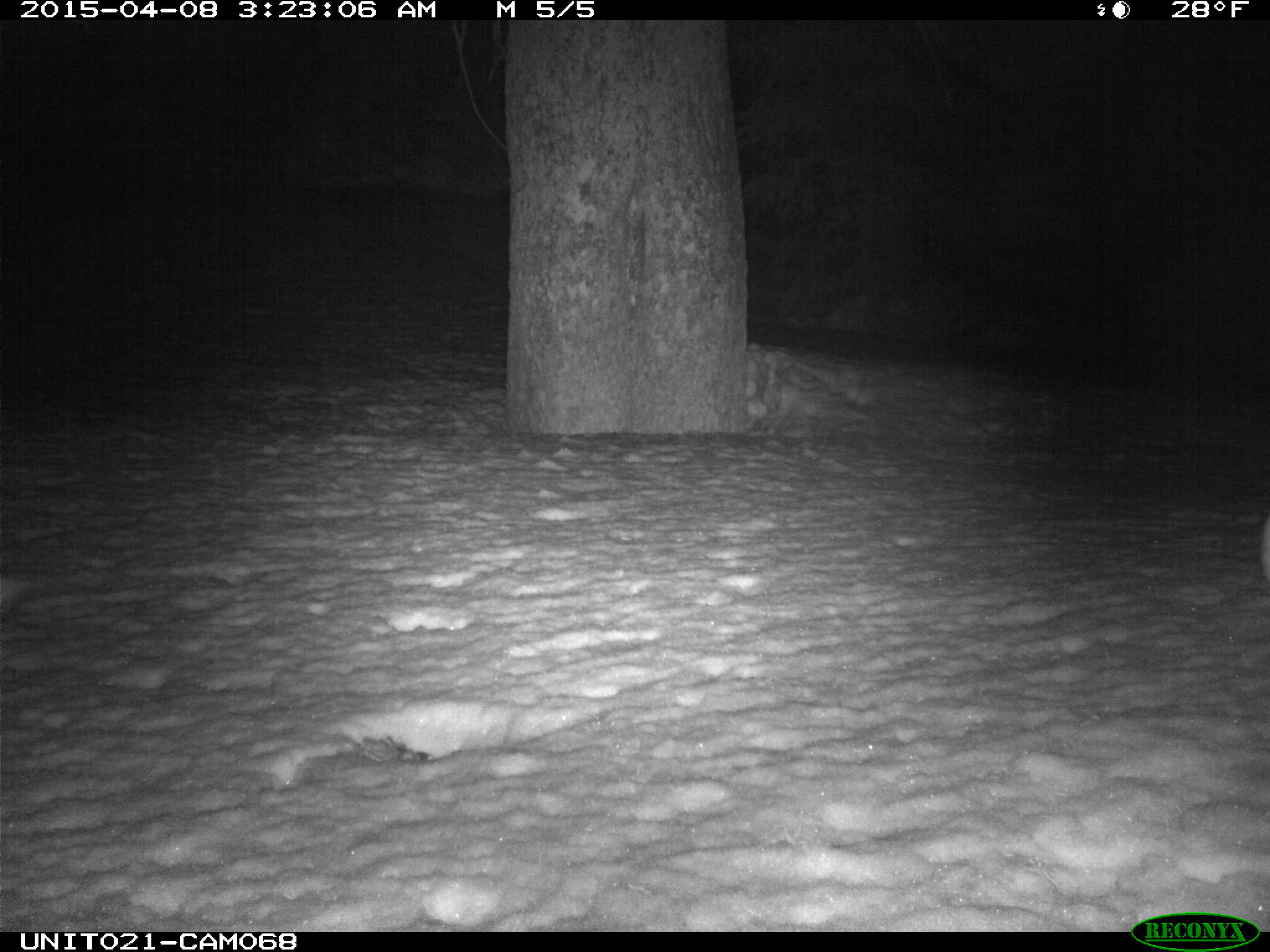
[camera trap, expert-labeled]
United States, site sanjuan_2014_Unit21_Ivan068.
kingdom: Animalia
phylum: Chordata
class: Mammalia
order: Lagomorpha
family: Leporidae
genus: Lepus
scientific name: Lepus americanus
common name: snowshoe hare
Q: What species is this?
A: Lepus americanus (snowshoe hare).